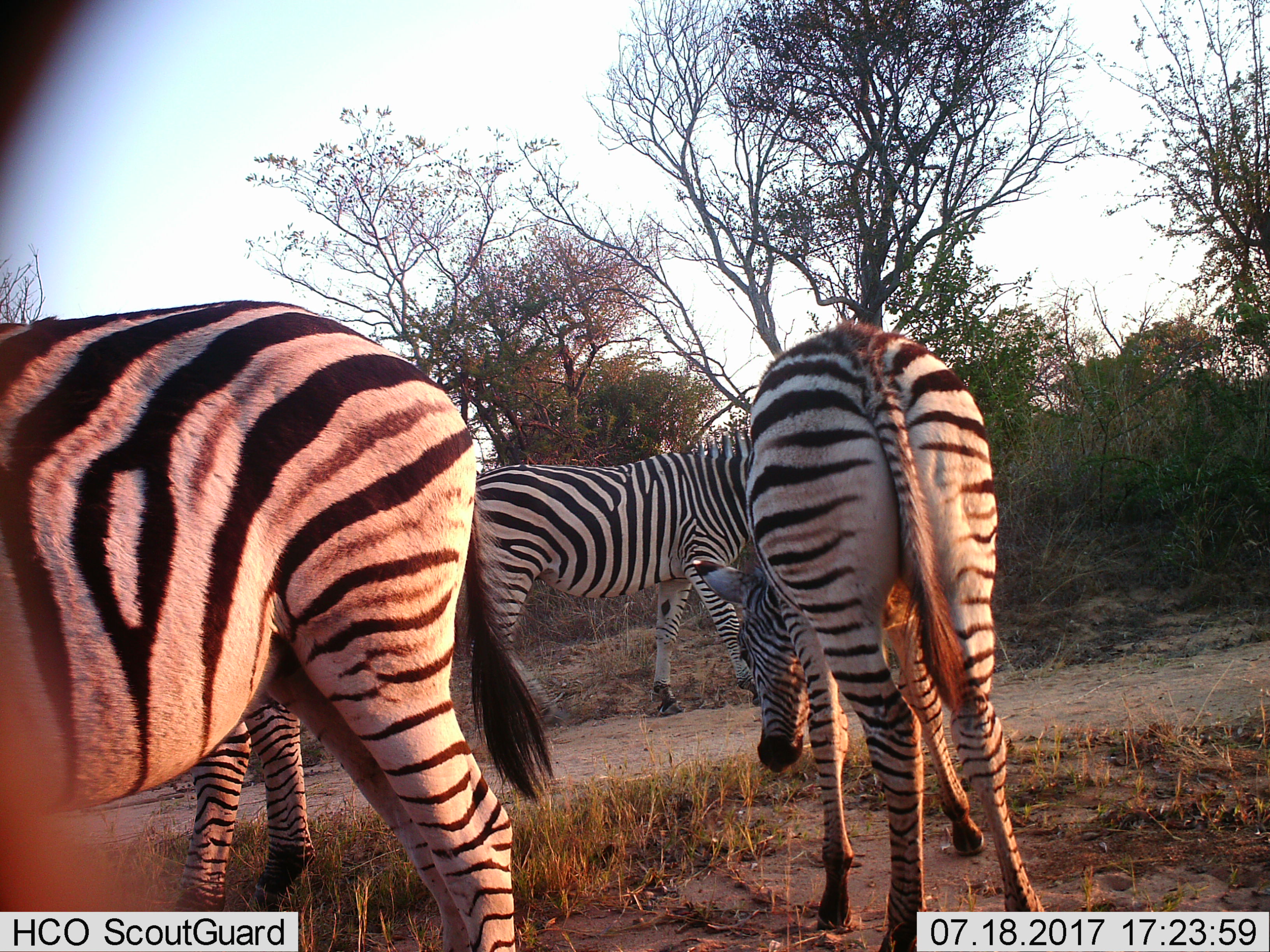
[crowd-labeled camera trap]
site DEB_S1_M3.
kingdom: Animalia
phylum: Chordata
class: Mammalia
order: Perissodactyla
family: Equidae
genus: Equus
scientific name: Equus quagga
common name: plains zebra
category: zebraplains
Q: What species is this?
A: Zebraplains (plains zebra) (Equus quagga).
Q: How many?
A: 4.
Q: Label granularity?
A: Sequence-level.